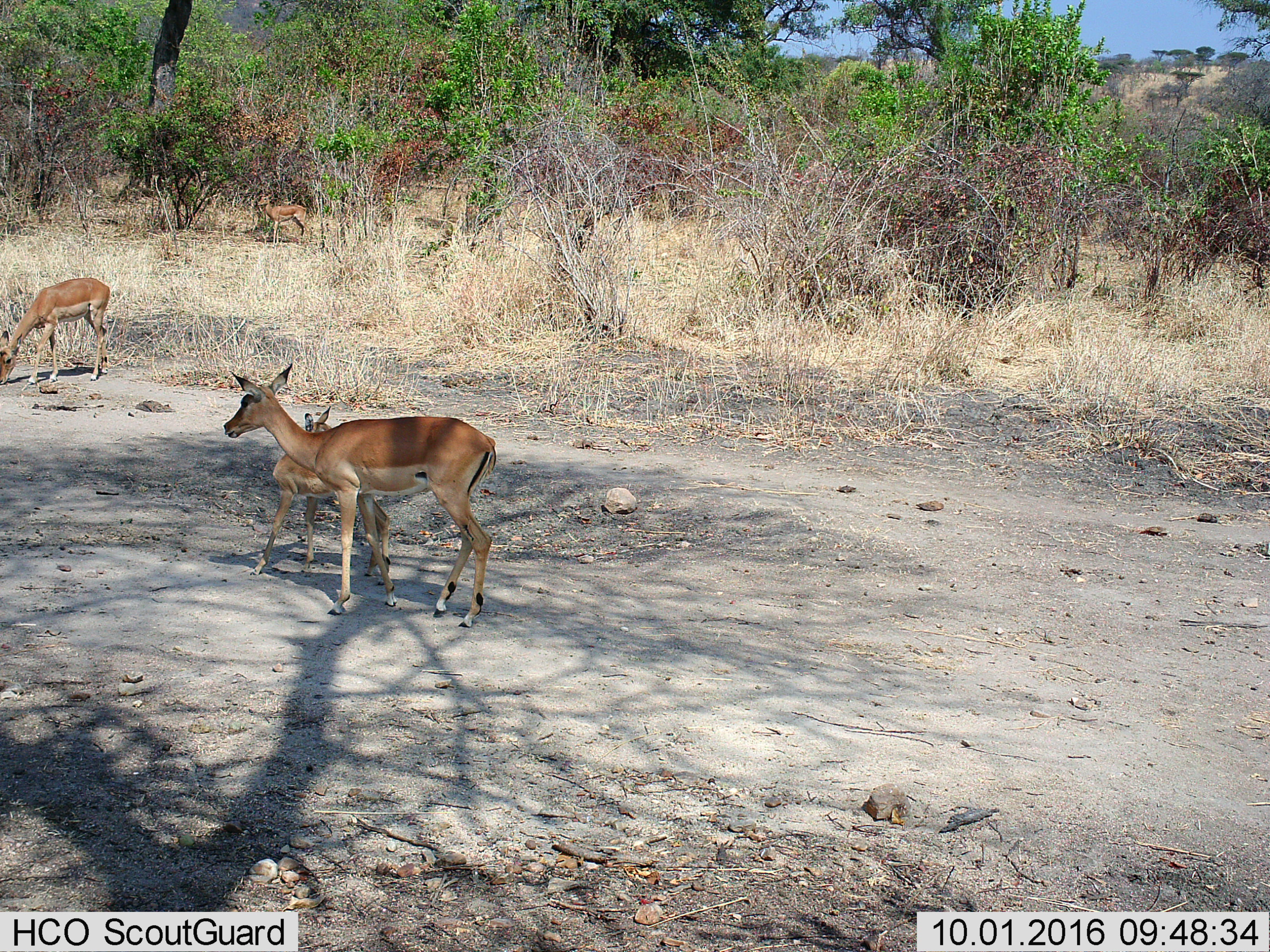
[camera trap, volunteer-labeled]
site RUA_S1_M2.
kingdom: Animalia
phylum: Chordata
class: Mammalia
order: Artiodactyla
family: Bovidae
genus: Aepyceros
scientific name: Aepyceros melampus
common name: impala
Impala (Aepyceros melampus), count 4. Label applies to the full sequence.